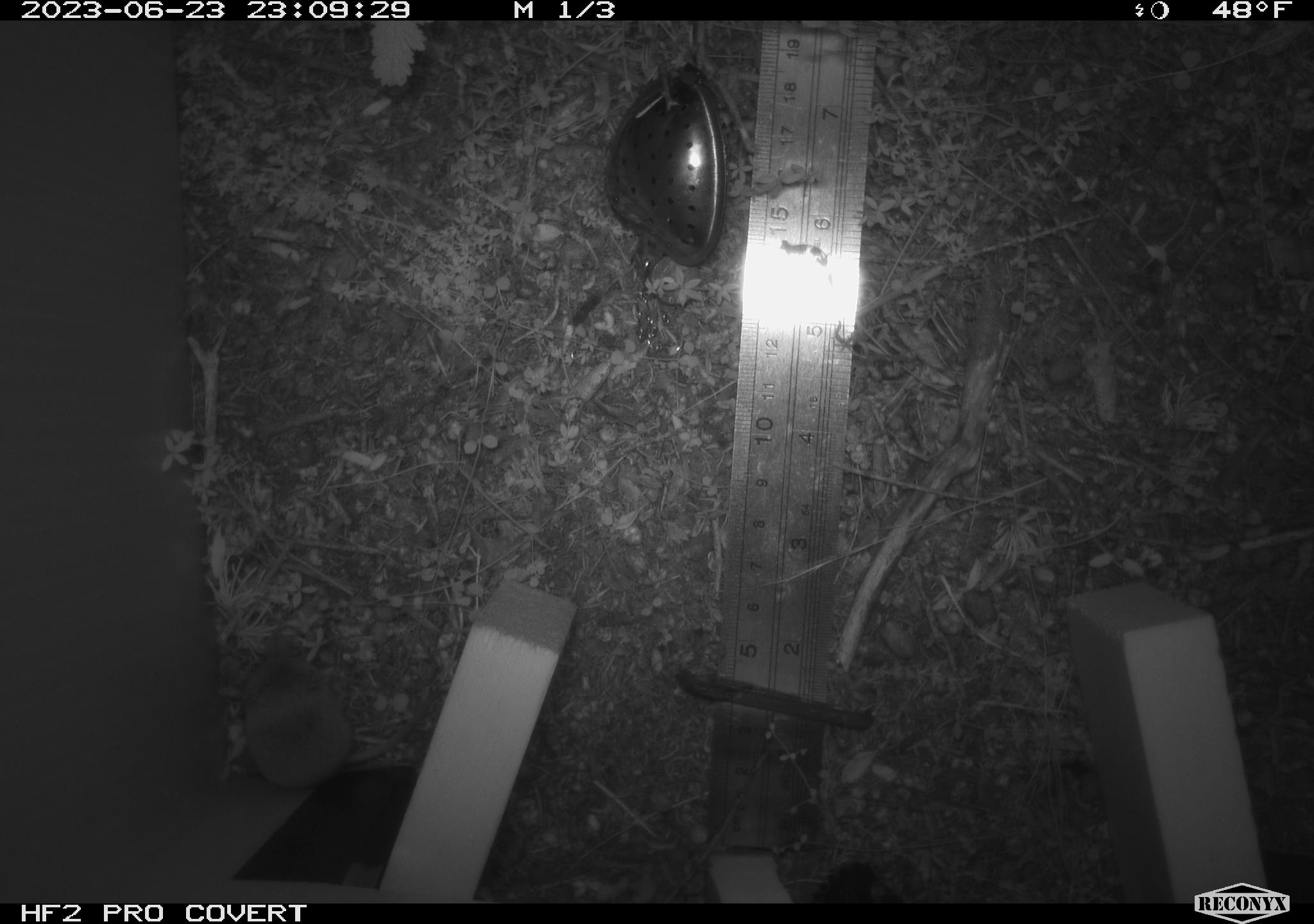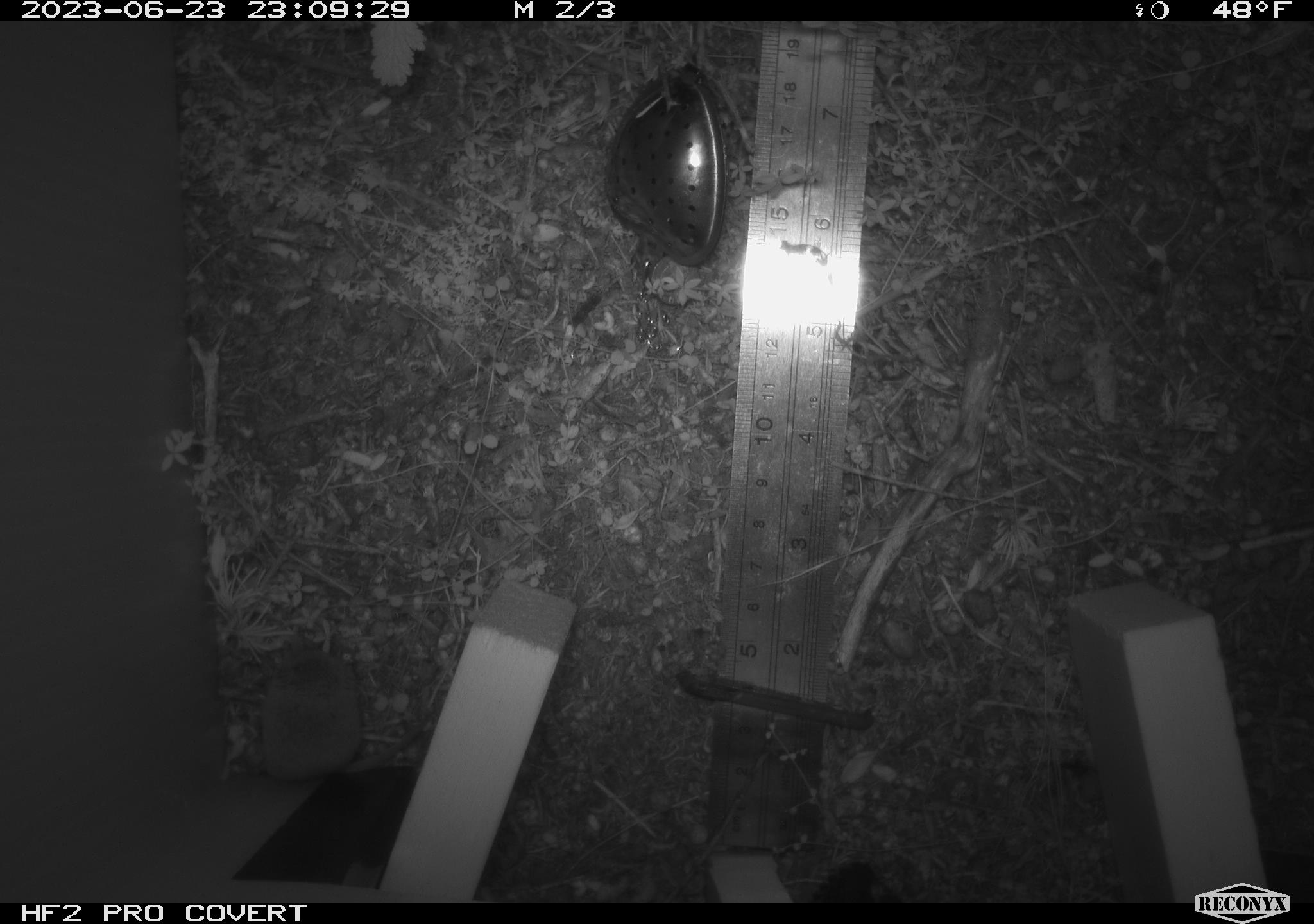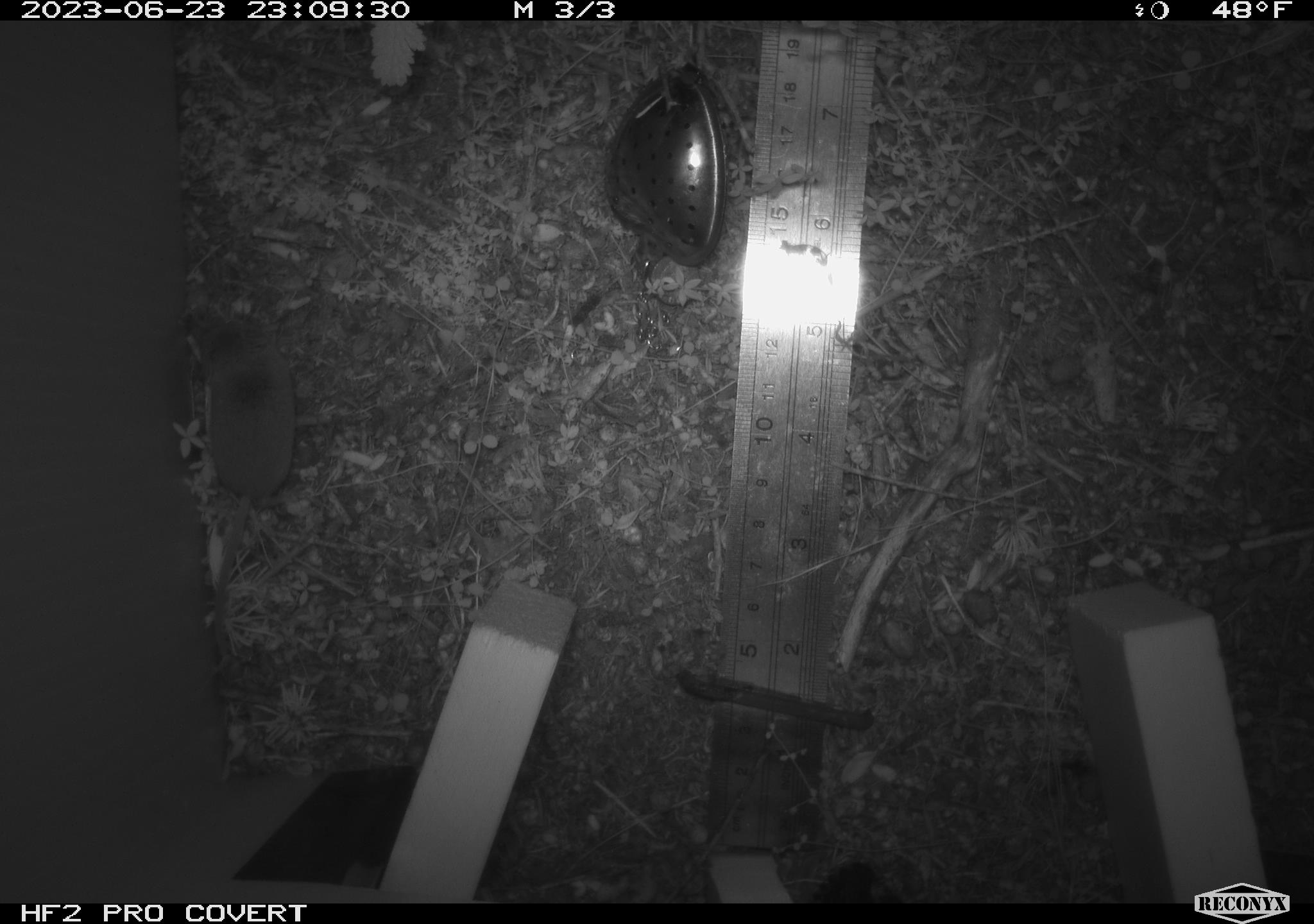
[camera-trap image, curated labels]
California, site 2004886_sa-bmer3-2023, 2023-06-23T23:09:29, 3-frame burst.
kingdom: Animalia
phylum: Chordata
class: Mammalia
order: Eulipotyphla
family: Soricidae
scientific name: Soricidae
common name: shrews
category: soricidae family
Soricidae family (shrews) (Soricidae).